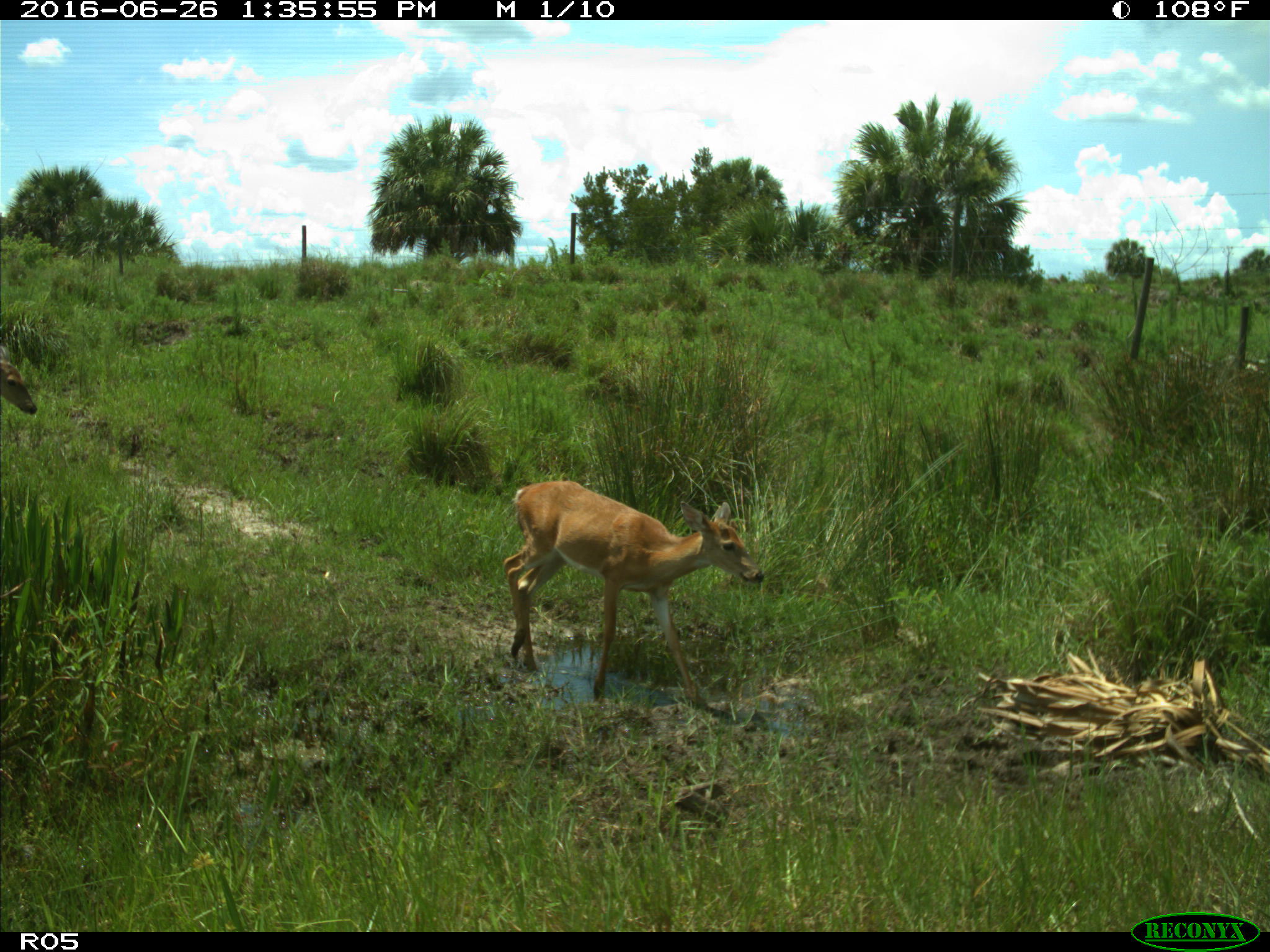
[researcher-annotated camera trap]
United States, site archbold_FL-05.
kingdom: Animalia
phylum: Chordata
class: Mammalia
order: Artiodactyla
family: Cervidae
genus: Odocoileus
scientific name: Odocoileus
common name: deer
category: unidentified deer